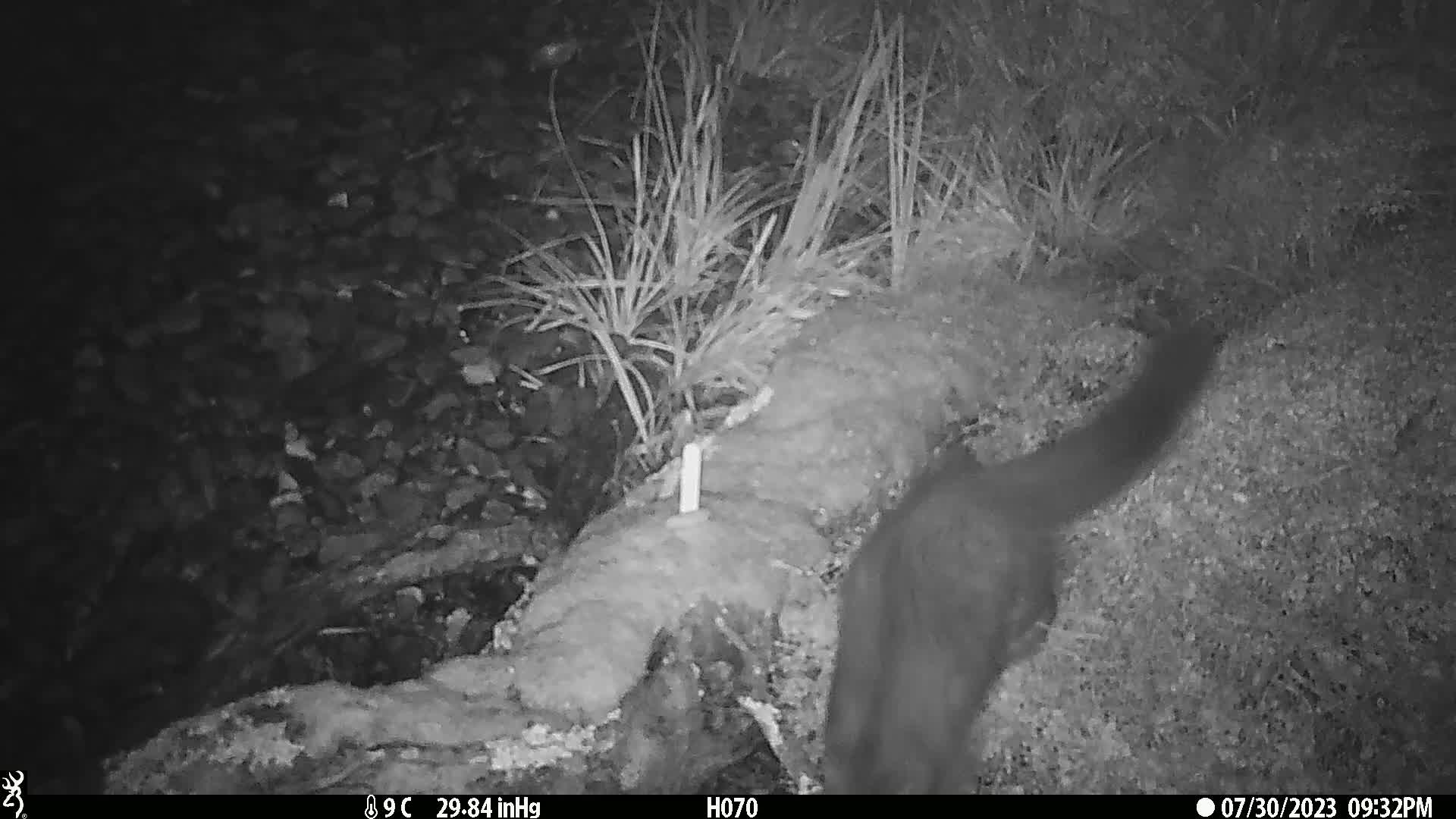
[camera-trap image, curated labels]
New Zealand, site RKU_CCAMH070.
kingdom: Animalia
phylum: Chordata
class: Mammalia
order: Diprotodontia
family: Phalangeridae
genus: Trichosurus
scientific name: Trichosurus vulpecula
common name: common brushtail possum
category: possum